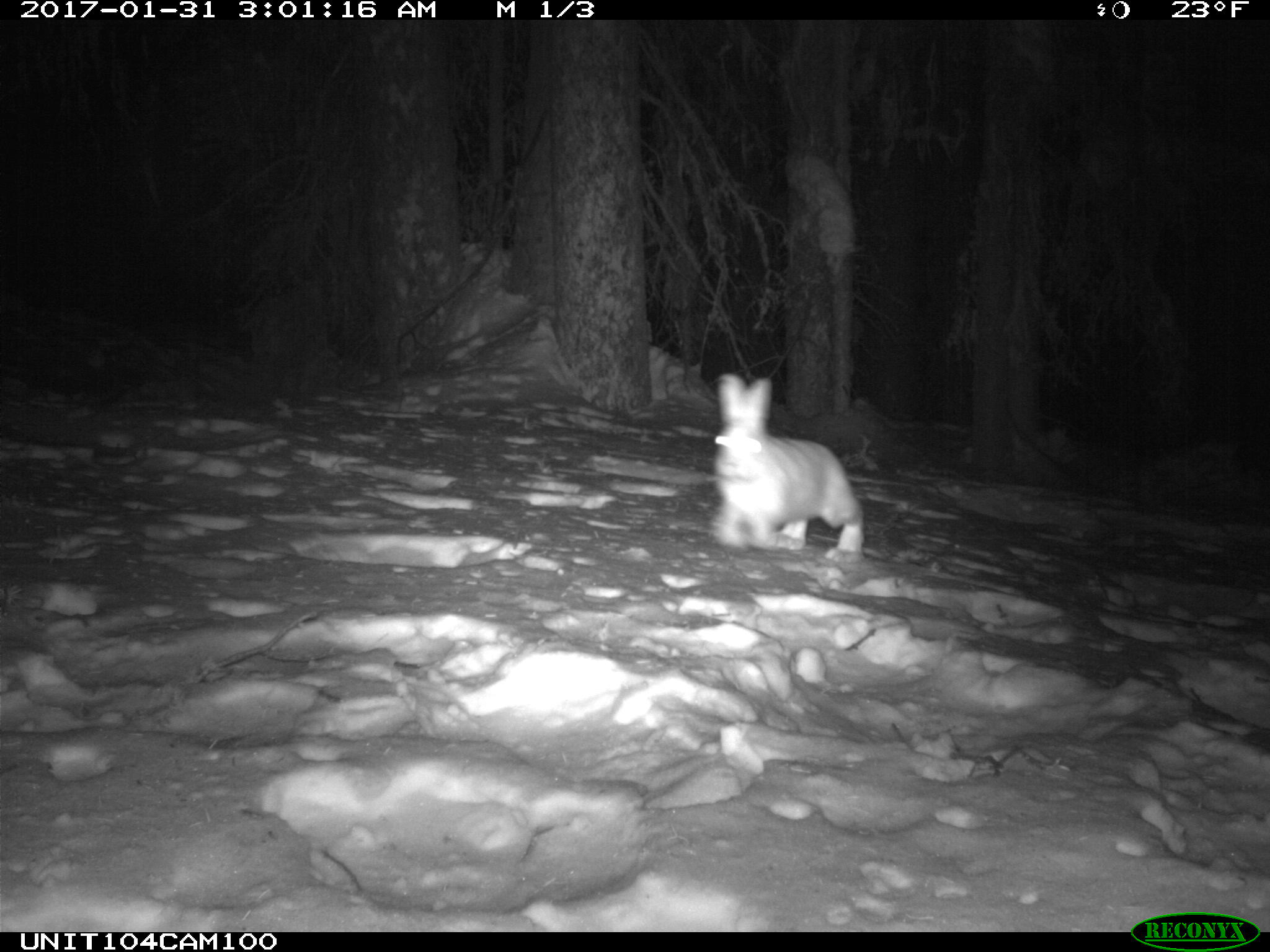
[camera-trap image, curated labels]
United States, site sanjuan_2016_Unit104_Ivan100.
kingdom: Animalia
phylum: Chordata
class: Mammalia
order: Lagomorpha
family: Leporidae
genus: Lepus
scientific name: Lepus americanus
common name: snowshoe hare